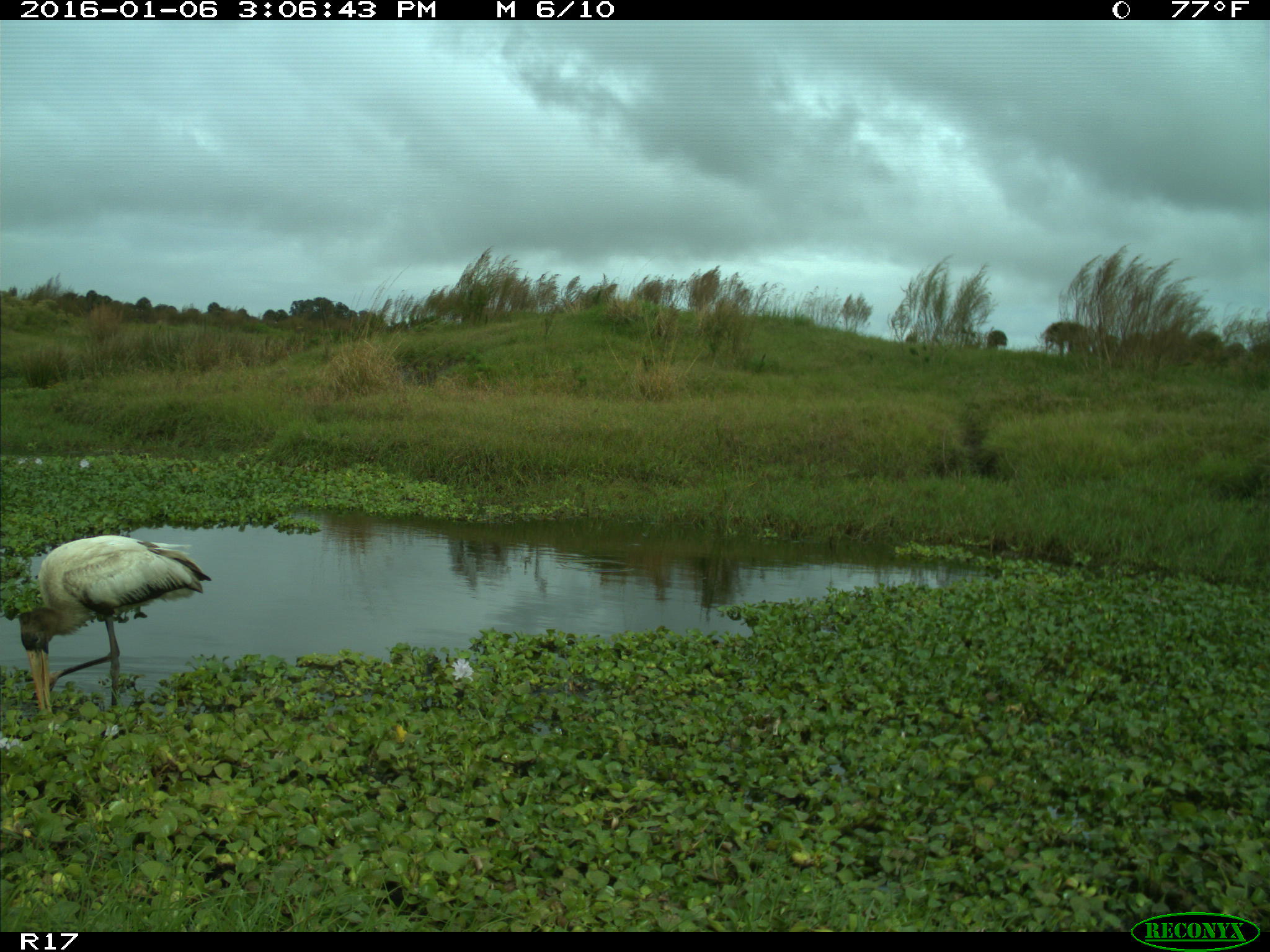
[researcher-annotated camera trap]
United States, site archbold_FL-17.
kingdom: Animalia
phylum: Chordata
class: Aves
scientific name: Aves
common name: birds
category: unidentified bird